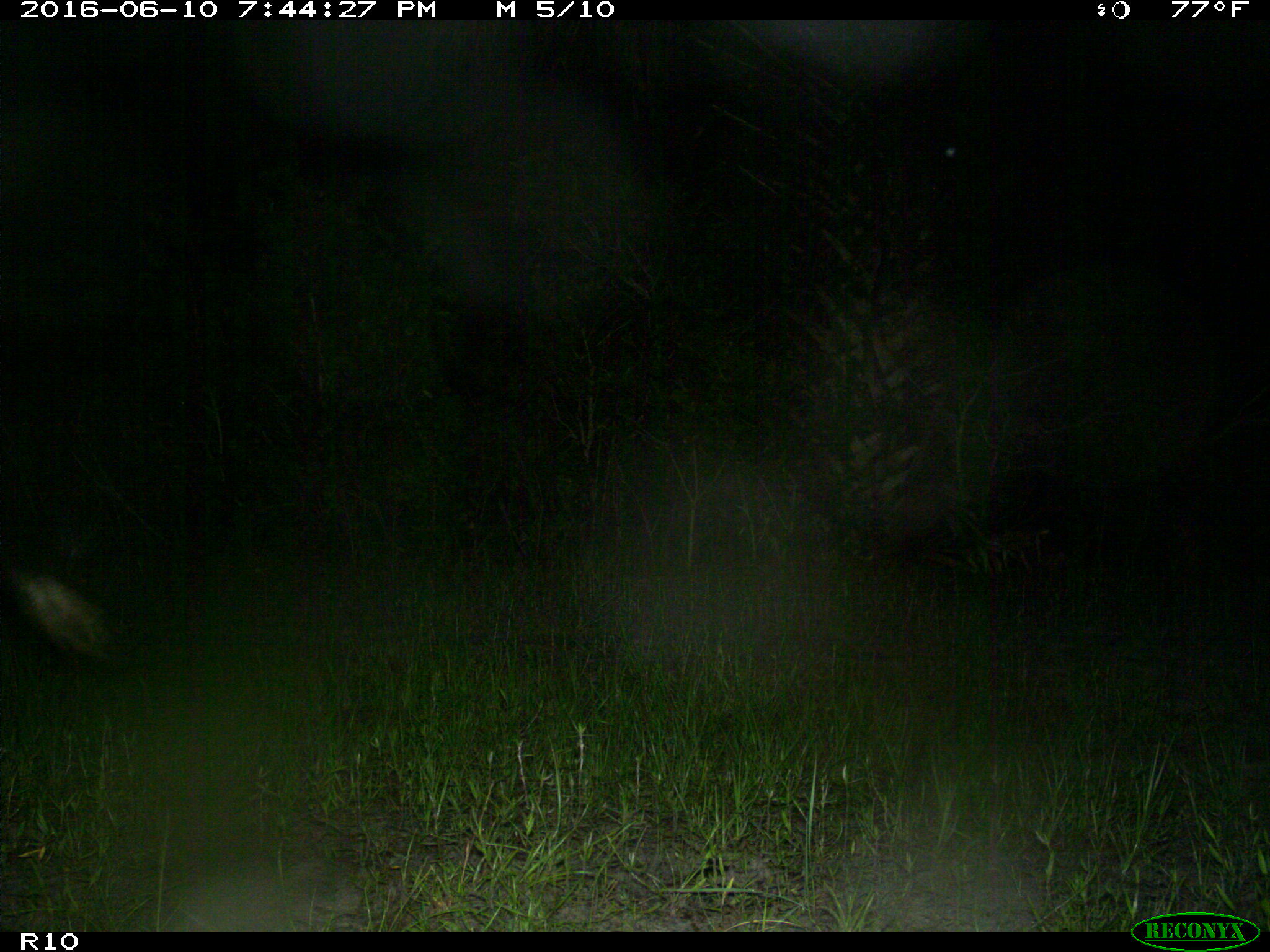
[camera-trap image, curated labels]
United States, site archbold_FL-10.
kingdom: Animalia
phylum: Chordata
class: Mammalia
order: Artiodactyla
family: Suidae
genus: Sus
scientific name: Sus scrofa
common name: wild boar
Sus scrofa (wild boar).